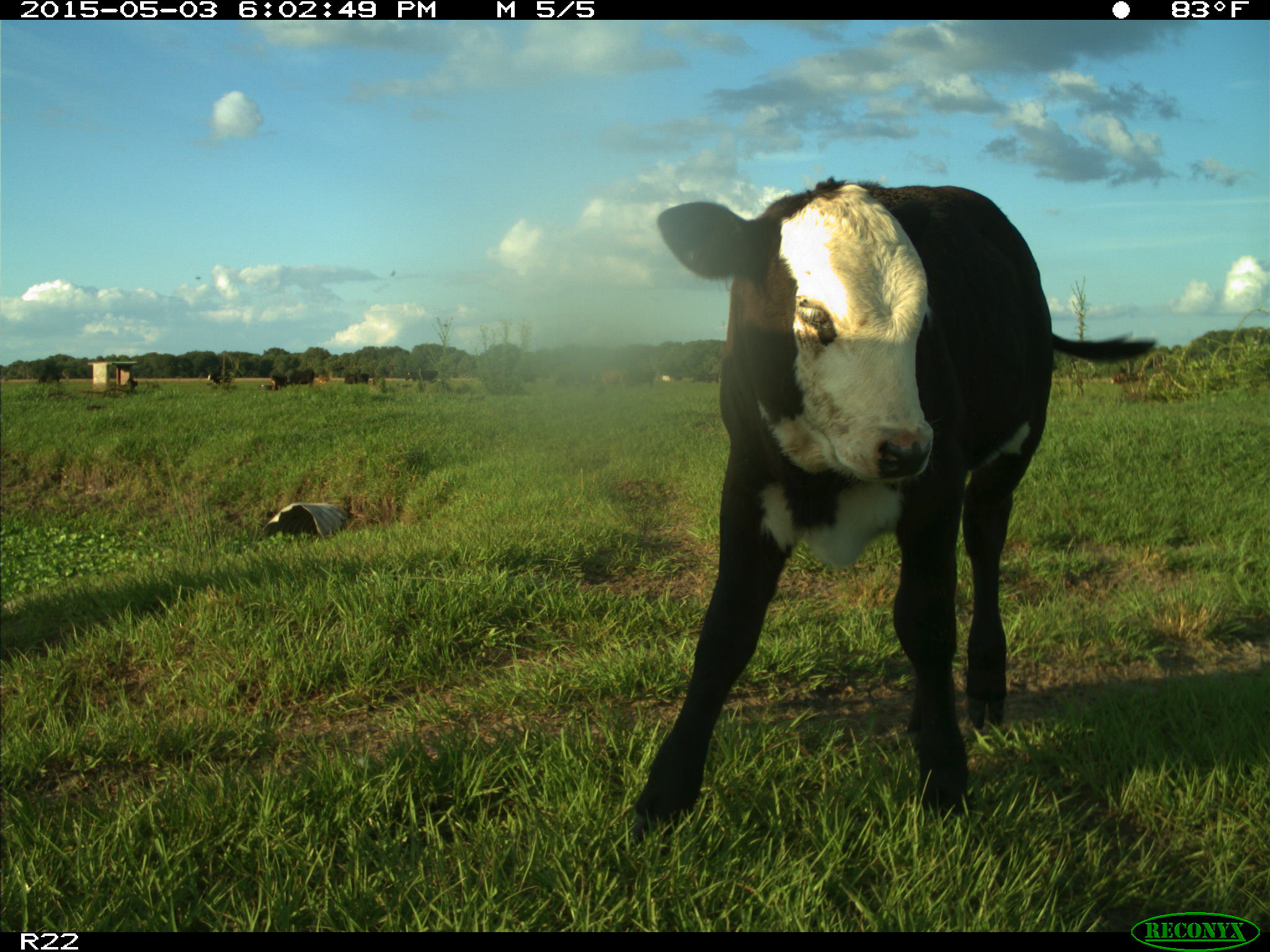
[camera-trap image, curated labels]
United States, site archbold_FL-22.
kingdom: Animalia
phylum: Chordata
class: Mammalia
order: Artiodactyla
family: Bovidae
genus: Bos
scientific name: Bos taurus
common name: domestic cow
Bos taurus (domestic cow).